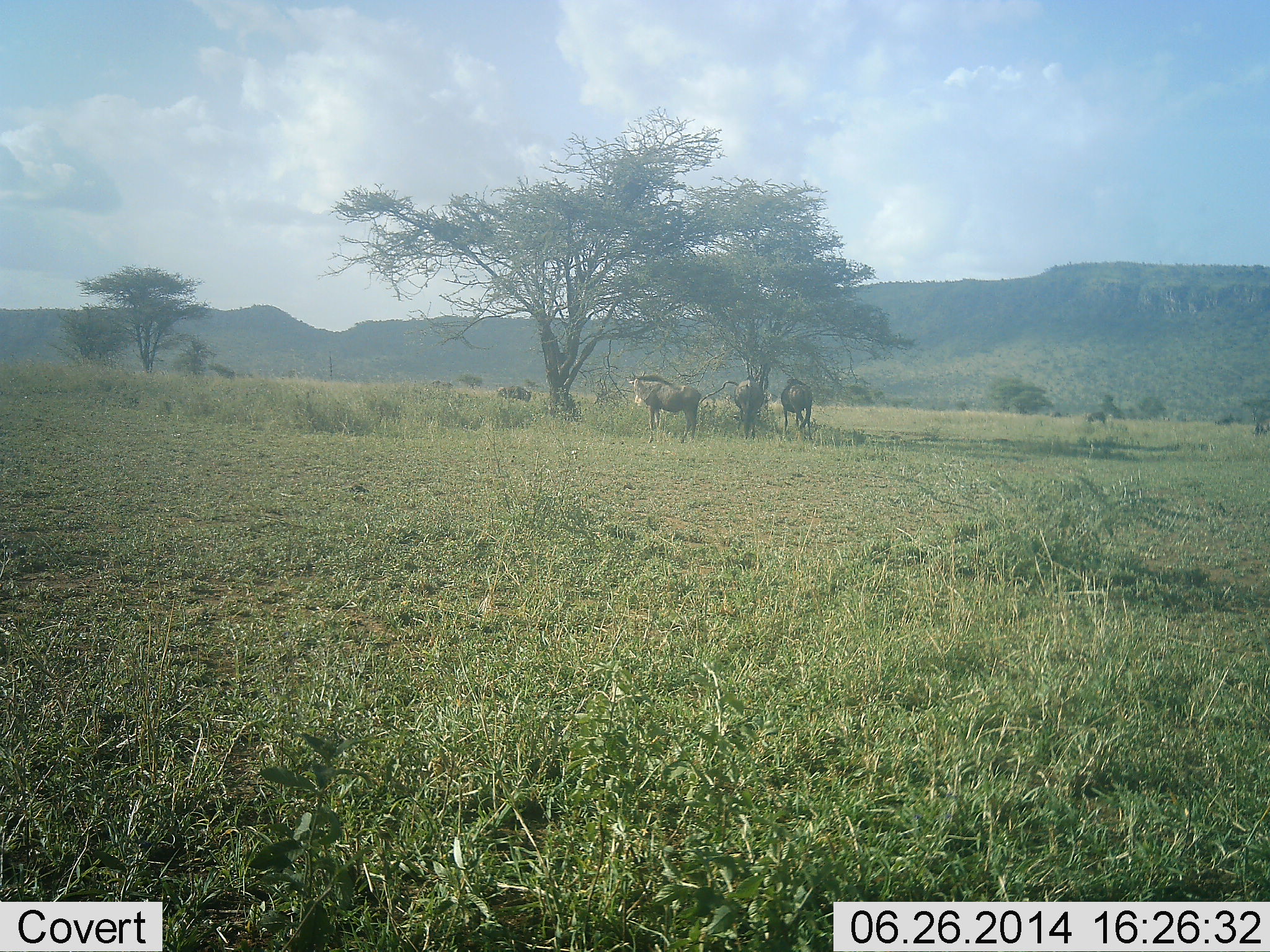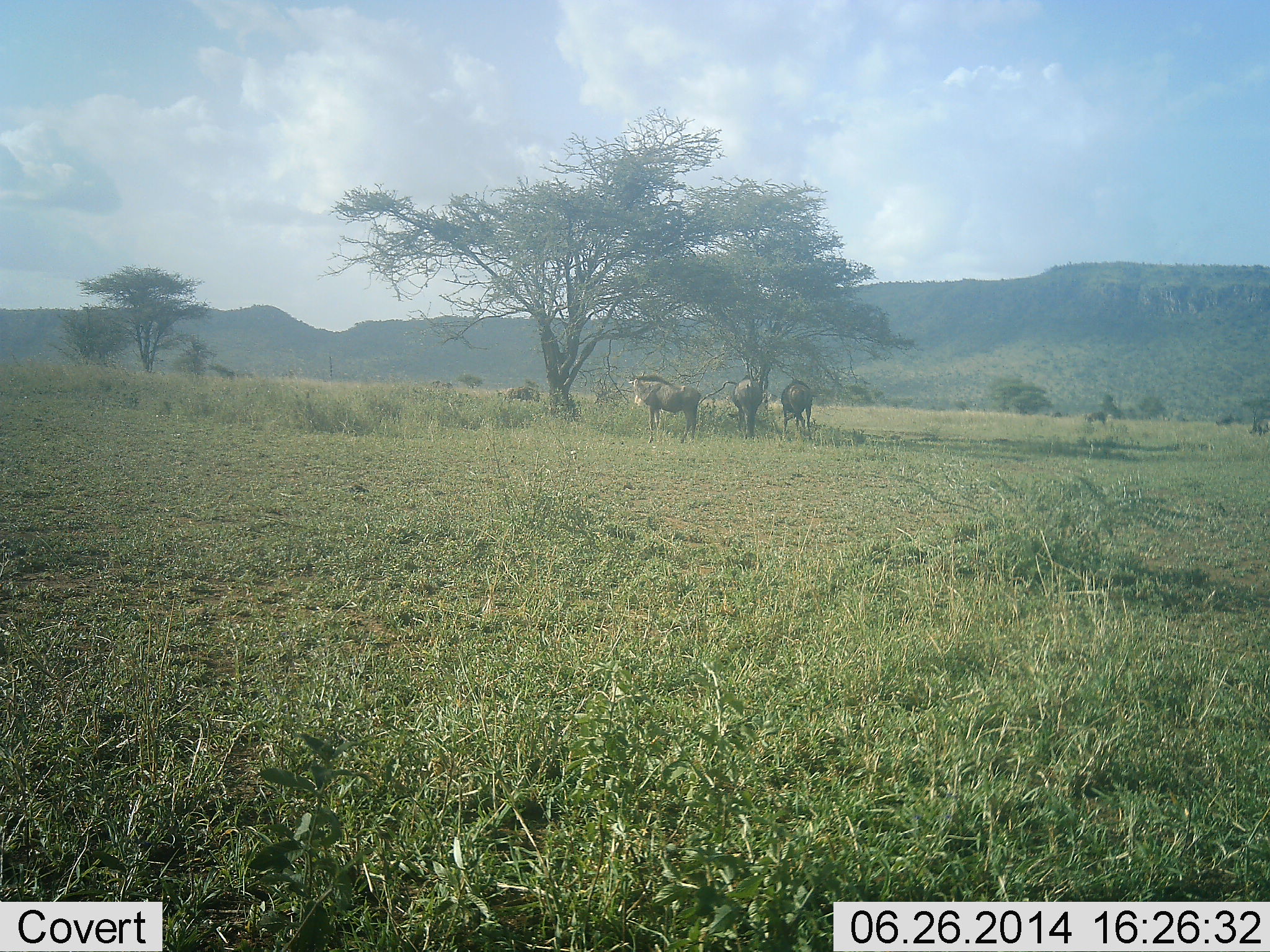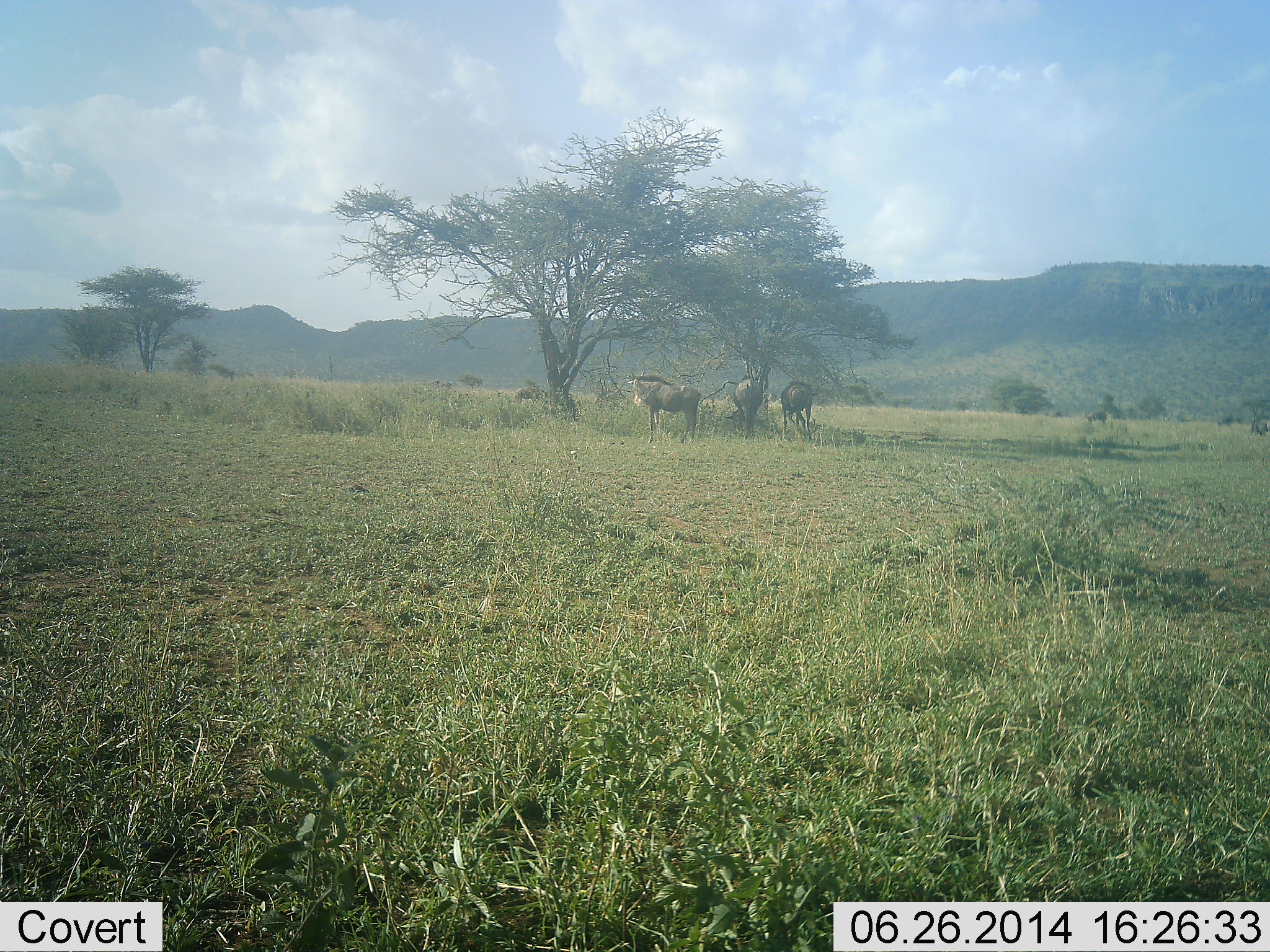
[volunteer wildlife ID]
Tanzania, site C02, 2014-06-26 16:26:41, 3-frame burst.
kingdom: Animalia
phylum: Chordata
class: Mammalia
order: Artiodactyla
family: Bovidae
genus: Connochaetes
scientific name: Connochaetes taurinus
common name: blue wildebeest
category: wildebeest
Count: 4.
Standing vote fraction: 83%.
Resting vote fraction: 0%.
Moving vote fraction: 25%.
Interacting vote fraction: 0%.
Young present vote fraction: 0%.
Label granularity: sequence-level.